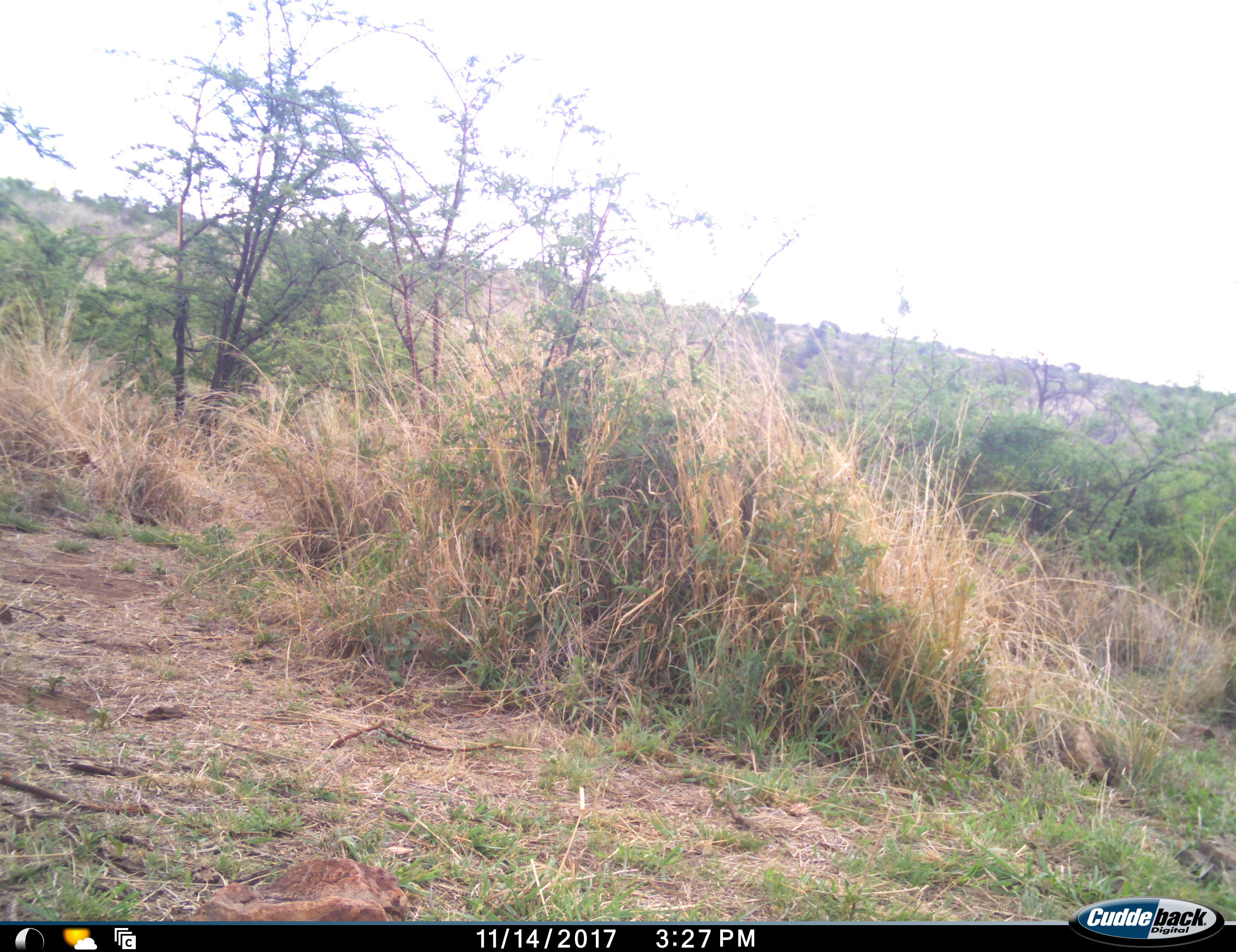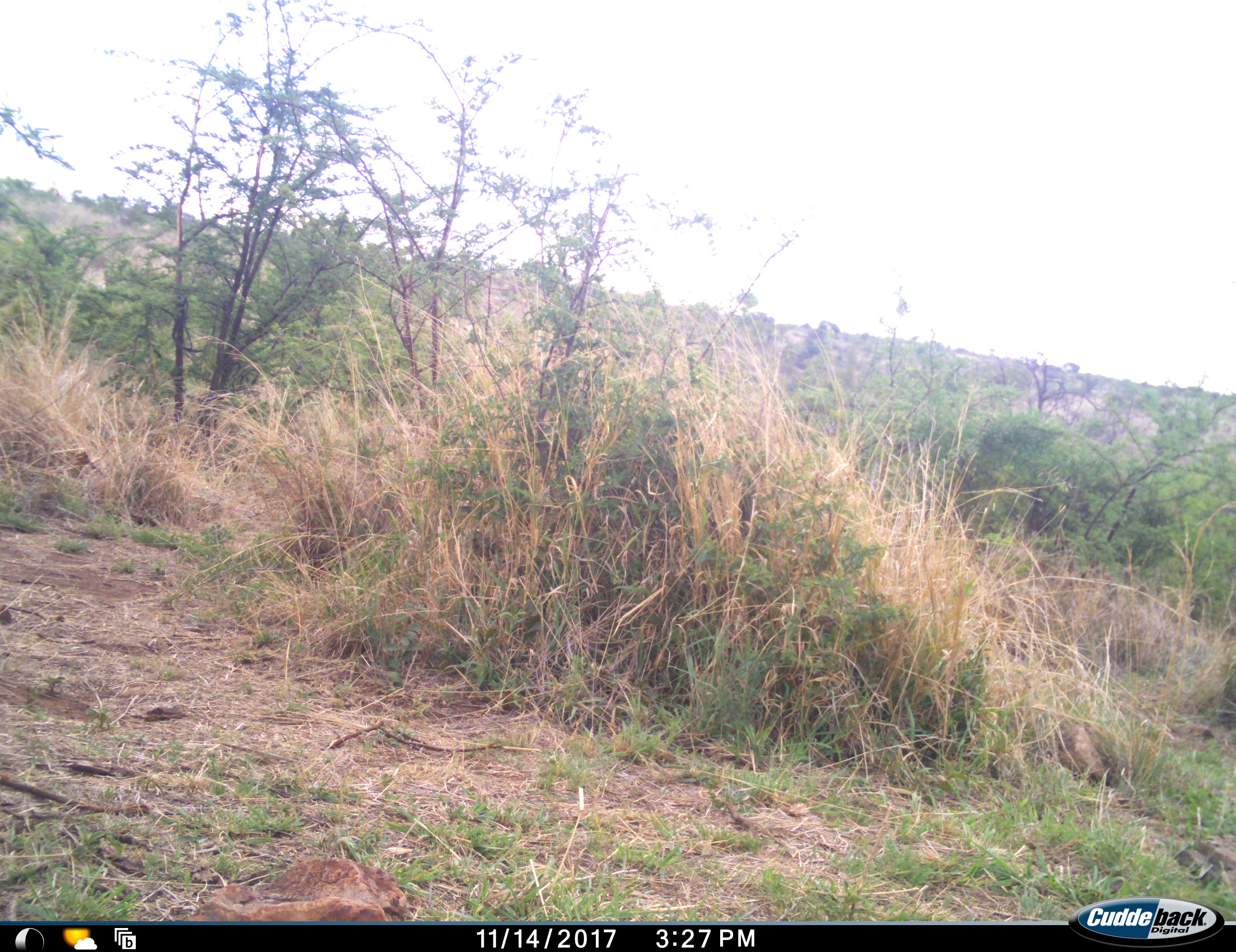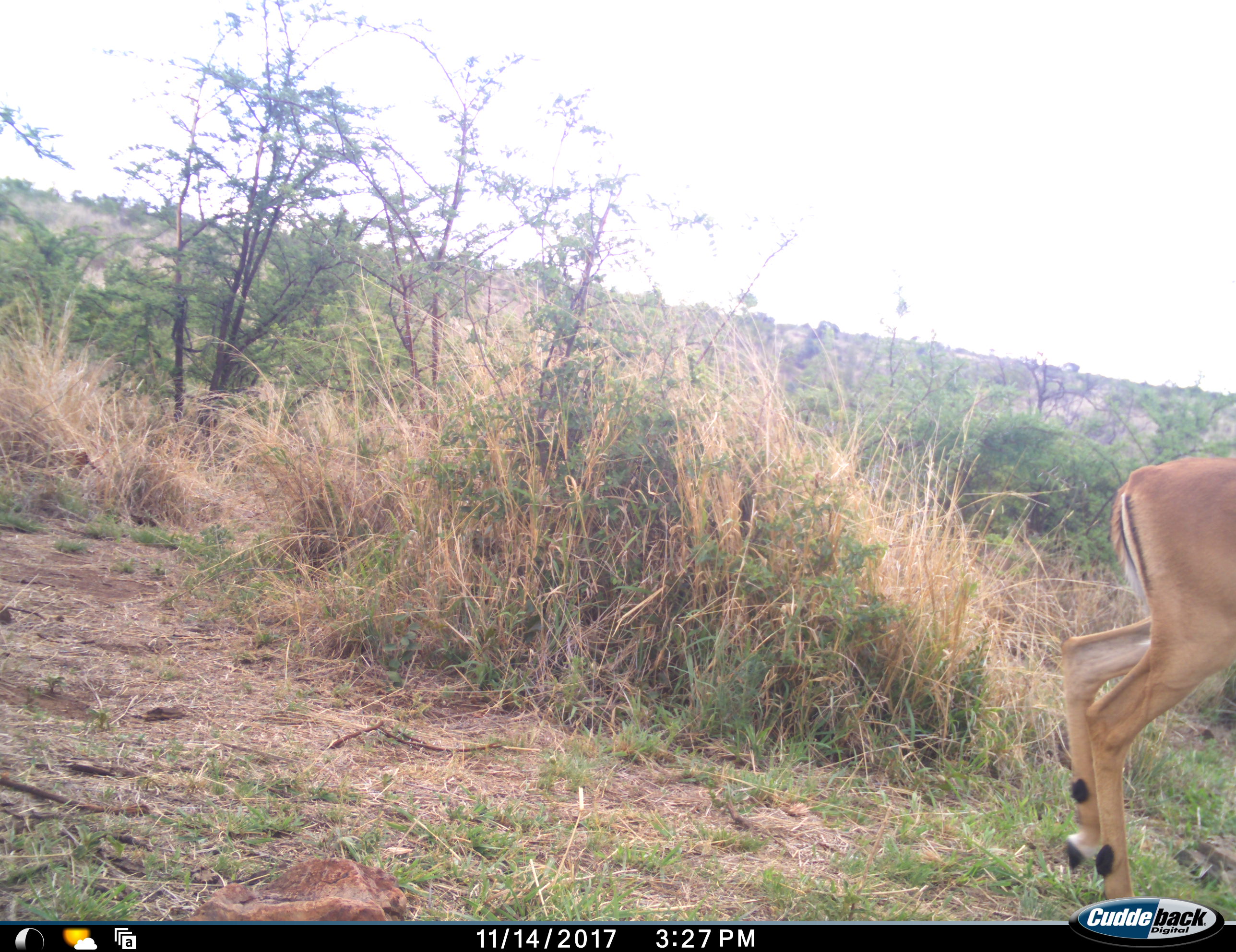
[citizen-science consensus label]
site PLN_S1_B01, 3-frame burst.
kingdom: Animalia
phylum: Chordata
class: Mammalia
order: Artiodactyla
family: Bovidae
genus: Aepyceros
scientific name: Aepyceros melampus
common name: impala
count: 1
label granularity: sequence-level